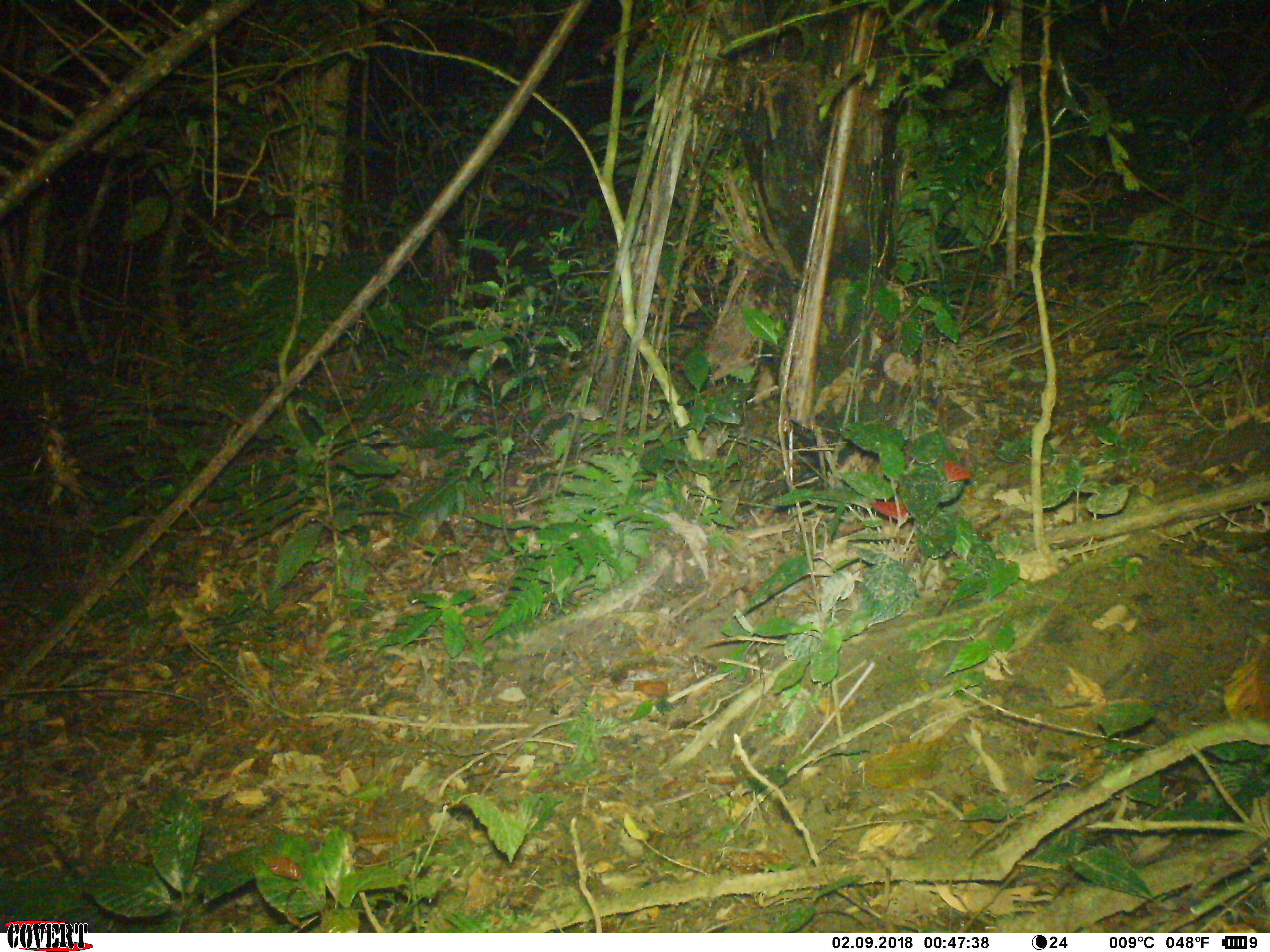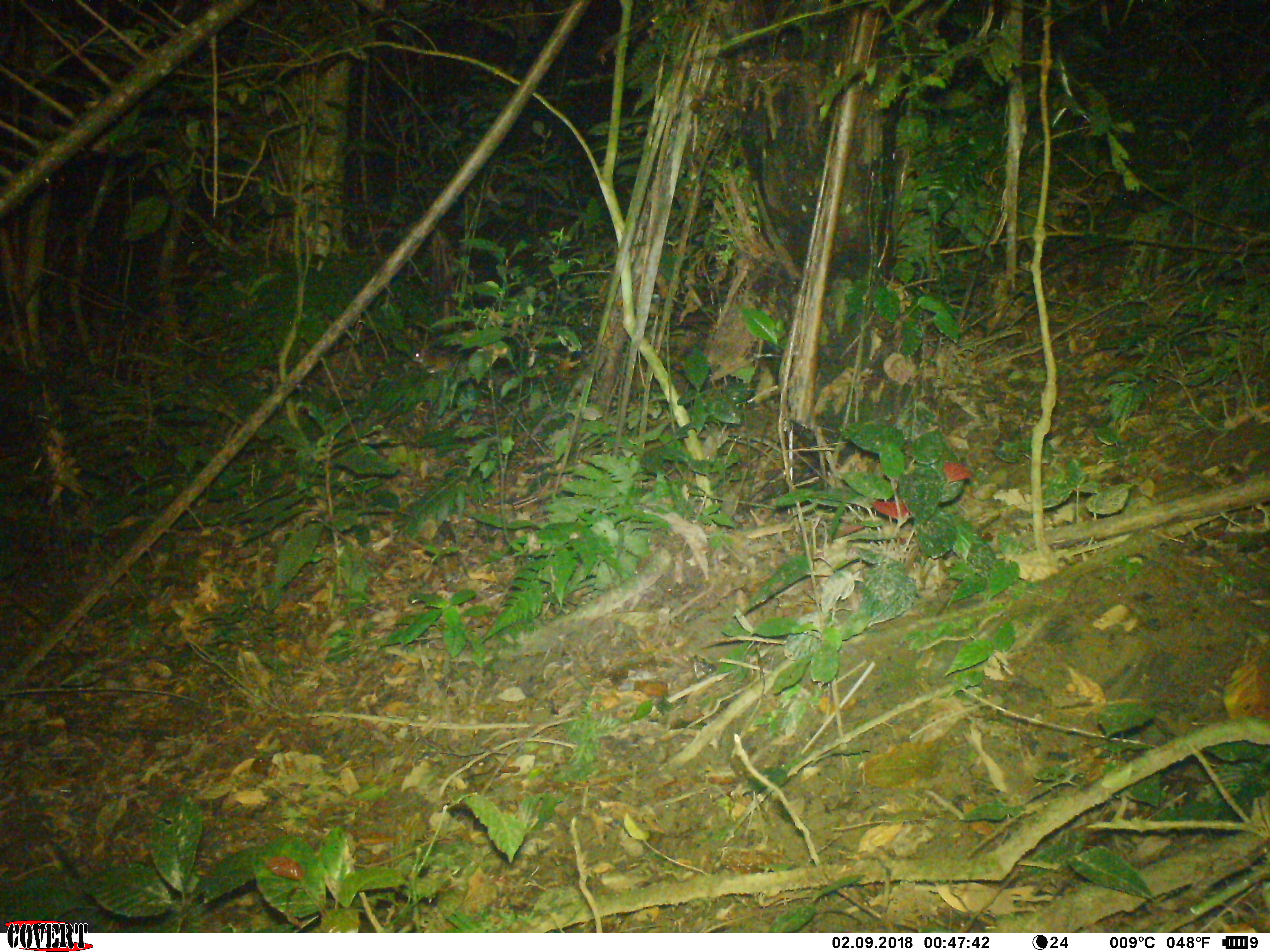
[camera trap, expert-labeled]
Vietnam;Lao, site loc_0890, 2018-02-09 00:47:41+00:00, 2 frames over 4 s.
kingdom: Animalia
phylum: Chordata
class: Mammalia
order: Rodentia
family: Muridae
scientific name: Muridae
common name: old-world mice and rats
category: unidentified murid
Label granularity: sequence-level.